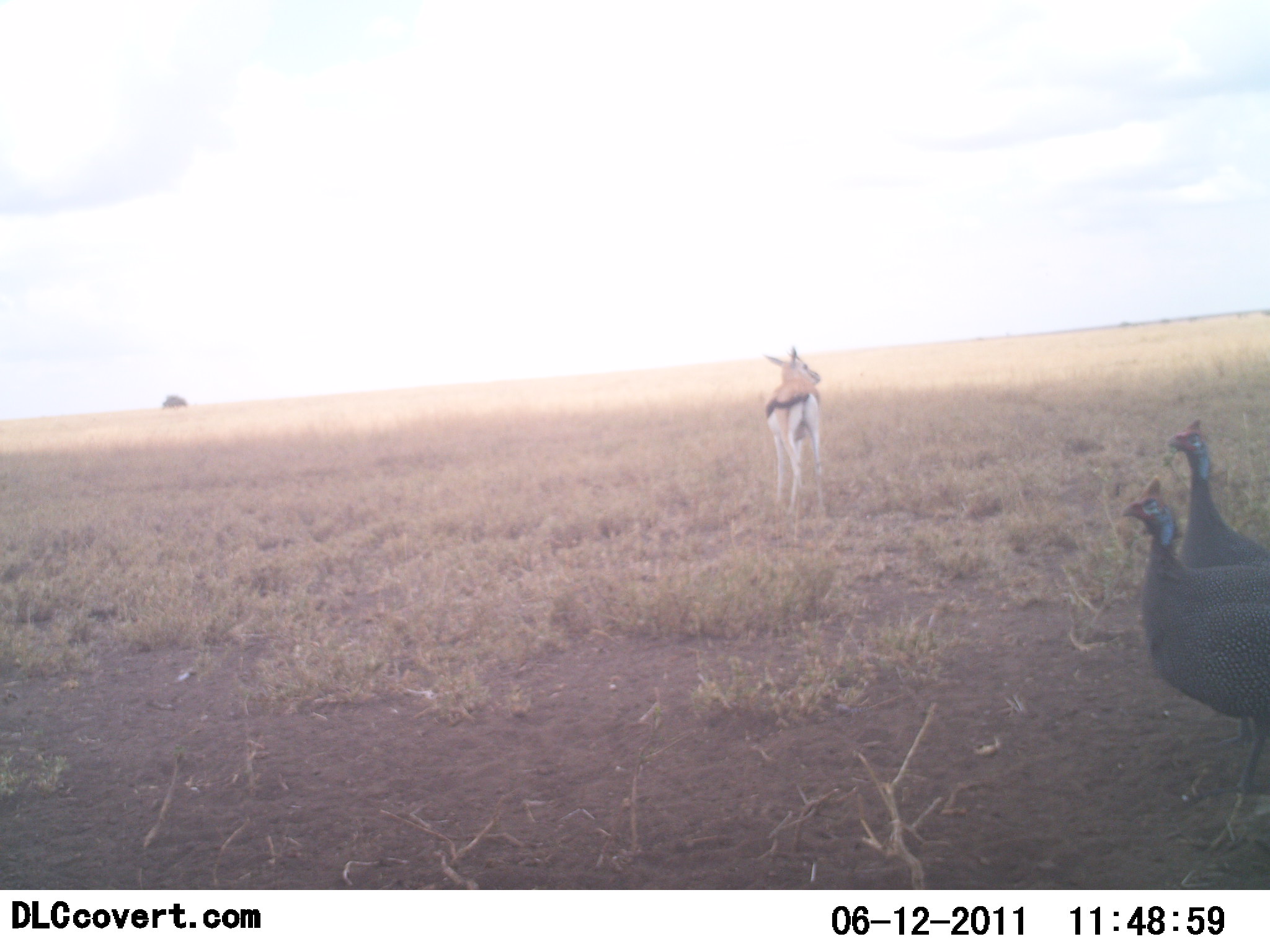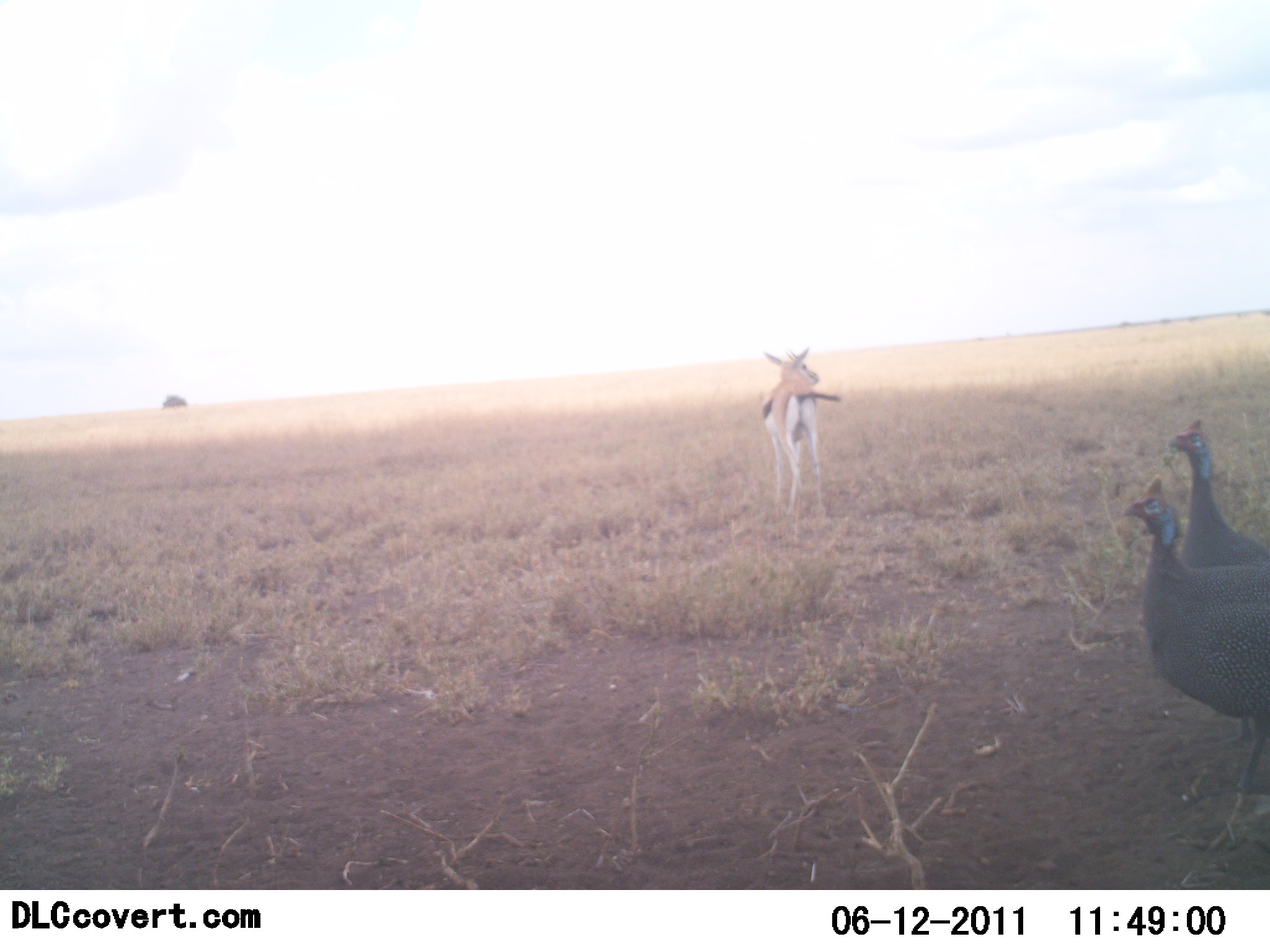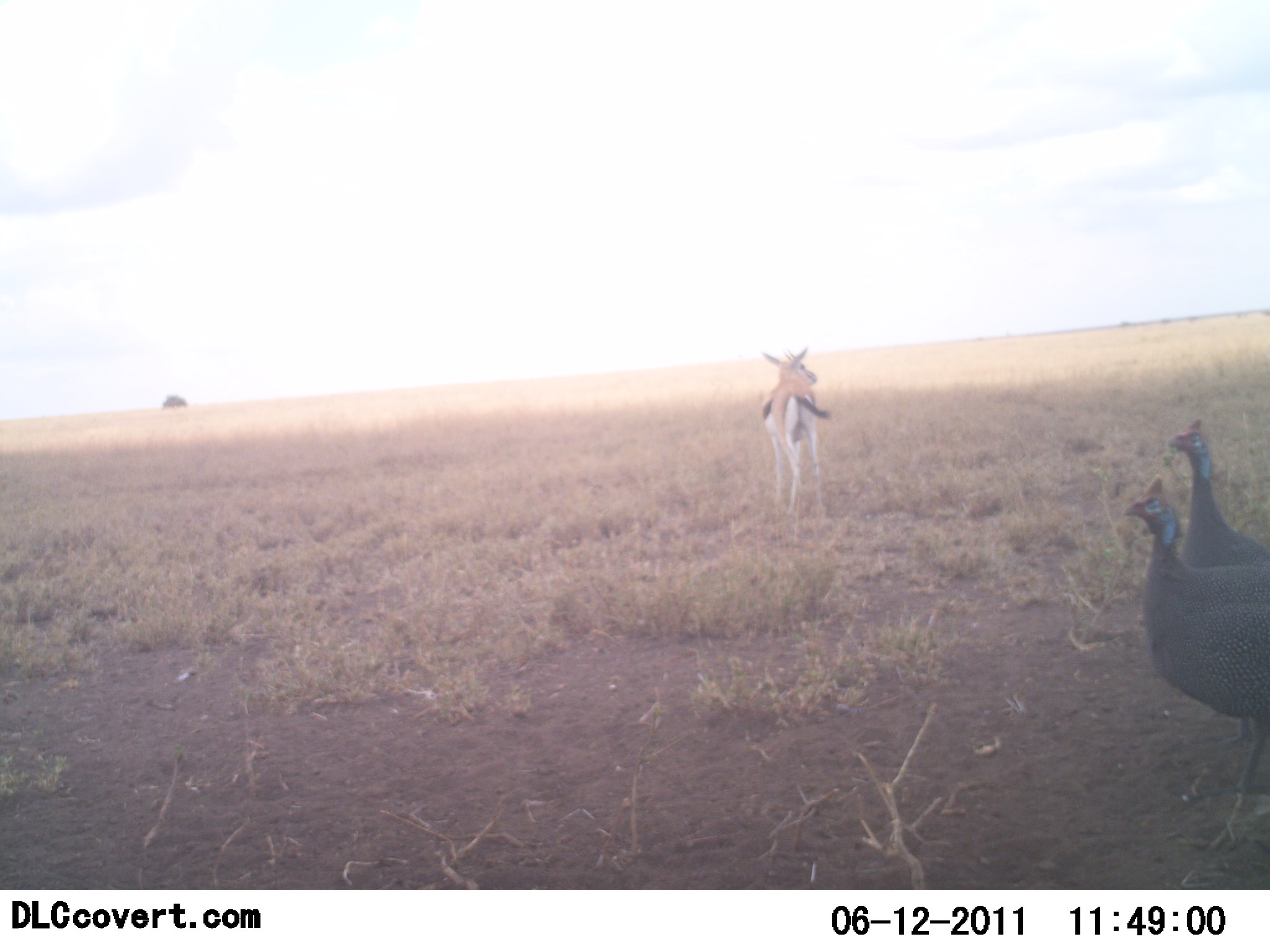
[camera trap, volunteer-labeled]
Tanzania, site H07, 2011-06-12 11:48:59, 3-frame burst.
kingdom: Animalia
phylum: Chordata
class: Mammalia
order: Artiodactyla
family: Bovidae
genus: Eudorcas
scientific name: Eudorcas thomsonii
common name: thomson's gazelle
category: gazellethomsons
Gazellethomsons (thomson's gazelle) (Eudorcas thomsonii), count 1. Behavior (volunteer vote fractions): standing 100%, resting 0%, moving 0%, interacting 0%. Young present (vote fraction): 17%. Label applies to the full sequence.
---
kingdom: Animalia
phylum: Chordata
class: Aves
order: Galliformes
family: Numididae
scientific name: Numididae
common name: guinea fowl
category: guineafowl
Guineafowl (guinea fowl) (Numididae), count 2. Behavior (volunteer vote fractions): standing 100%, resting 0%, moving 0%, interacting 0%. Young present (vote fraction): 0%. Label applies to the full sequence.